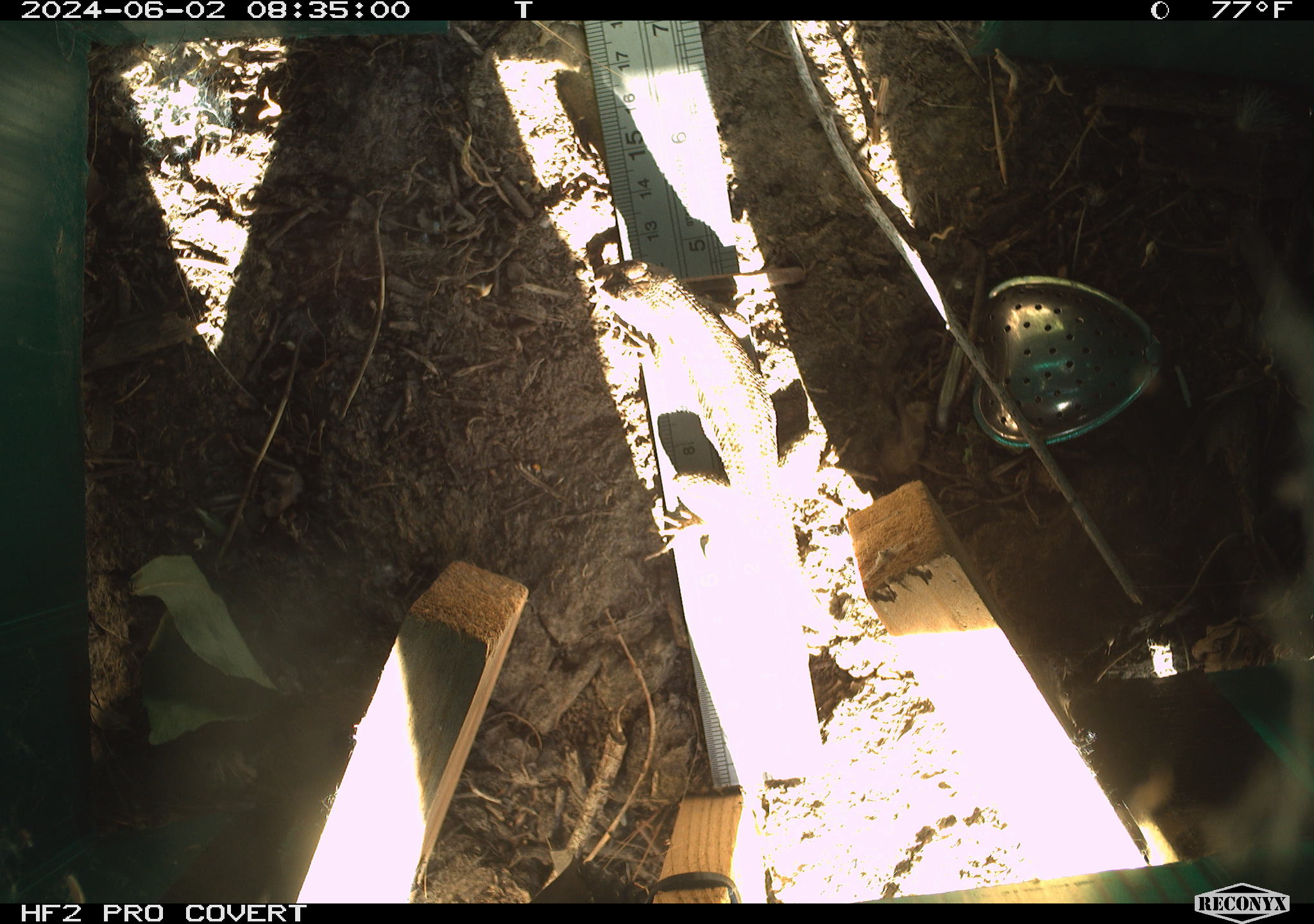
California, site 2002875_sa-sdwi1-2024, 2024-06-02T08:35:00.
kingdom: Animalia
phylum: Chordata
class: Reptilia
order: Squamata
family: Phrynosomatidae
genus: Sceloporus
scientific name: Sceloporus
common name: spiny lizards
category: sceloporus species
Sceloporus species (spiny lizards) (Sceloporus).